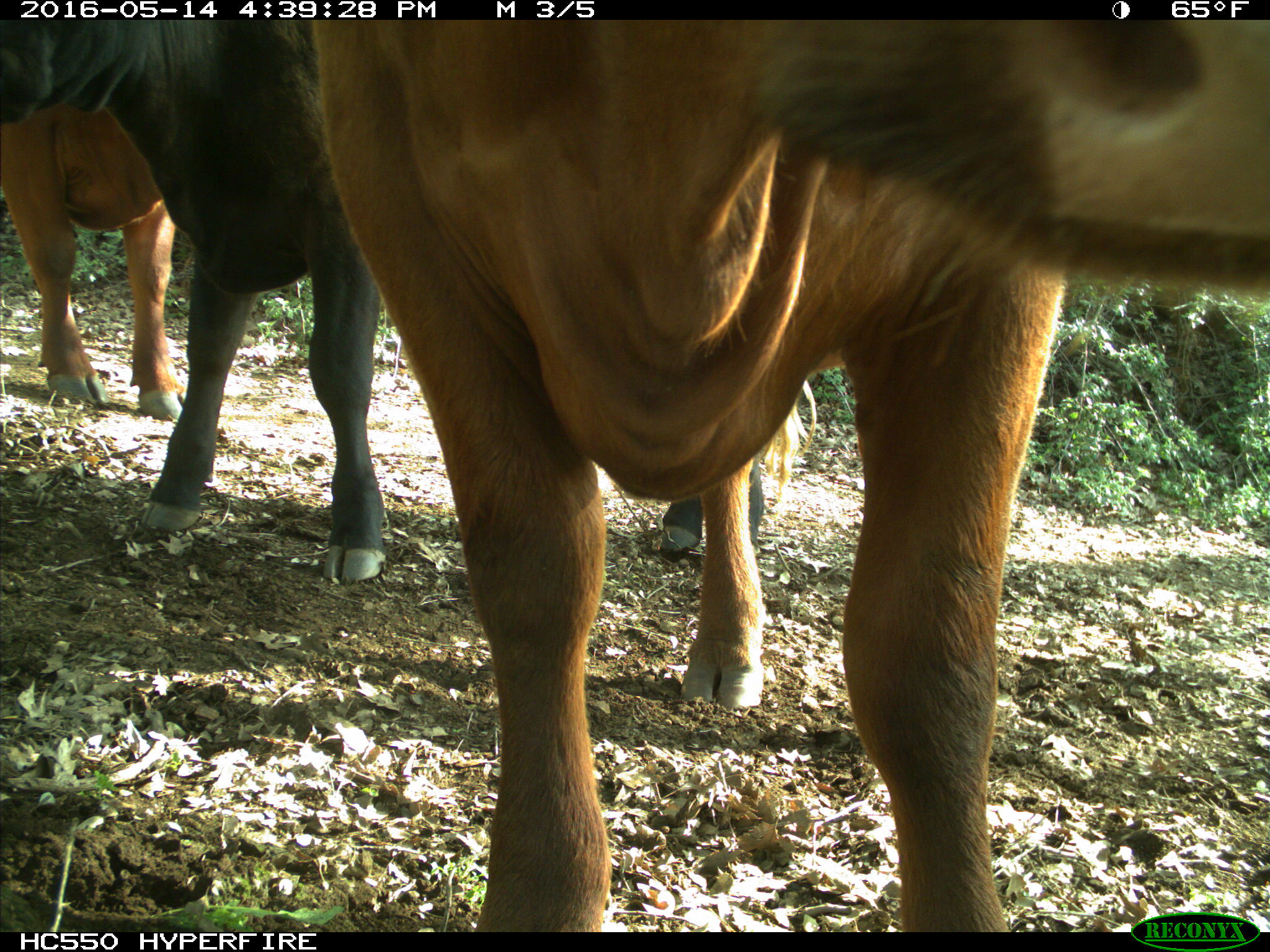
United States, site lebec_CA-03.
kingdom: Animalia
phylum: Chordata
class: Mammalia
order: Artiodactyla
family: Bovidae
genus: Bos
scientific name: Bos taurus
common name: domestic cow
Bos taurus (domestic cow).